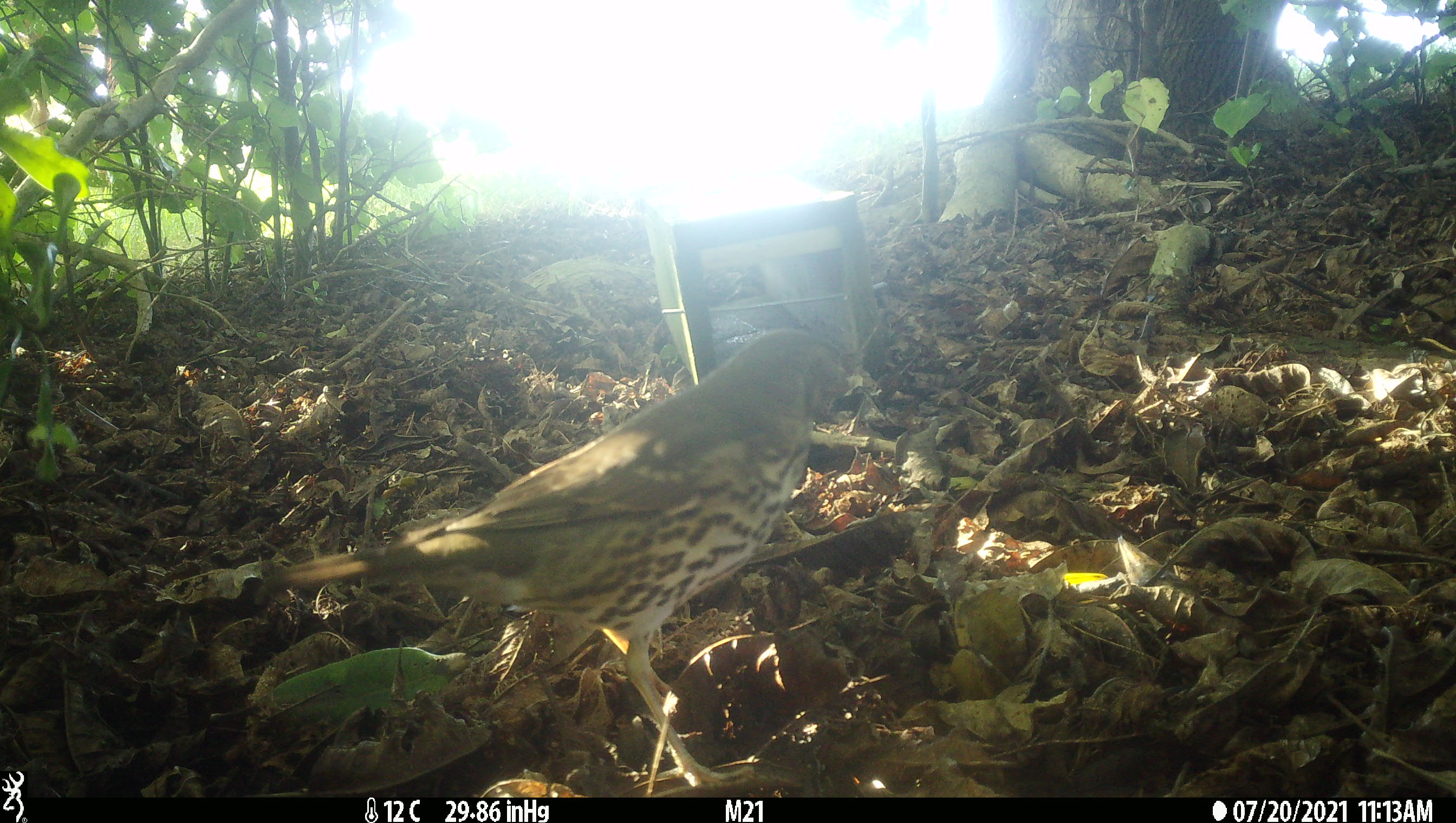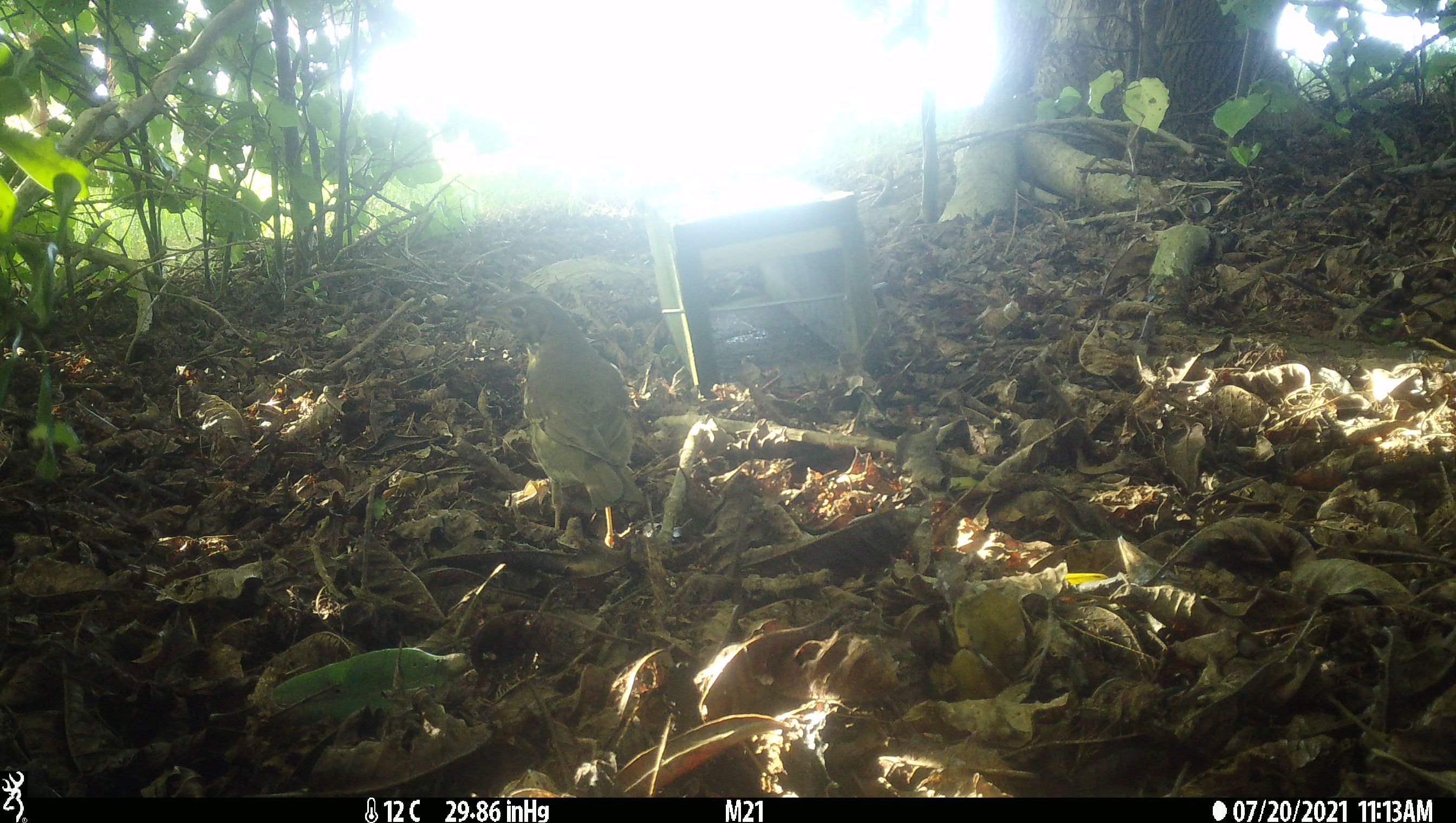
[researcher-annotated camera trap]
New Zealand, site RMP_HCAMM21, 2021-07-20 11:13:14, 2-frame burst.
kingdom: Animalia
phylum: Chordata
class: Aves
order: Passeriformes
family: Turdidae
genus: Turdus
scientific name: Turdus philomelos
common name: song thrush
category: thrush